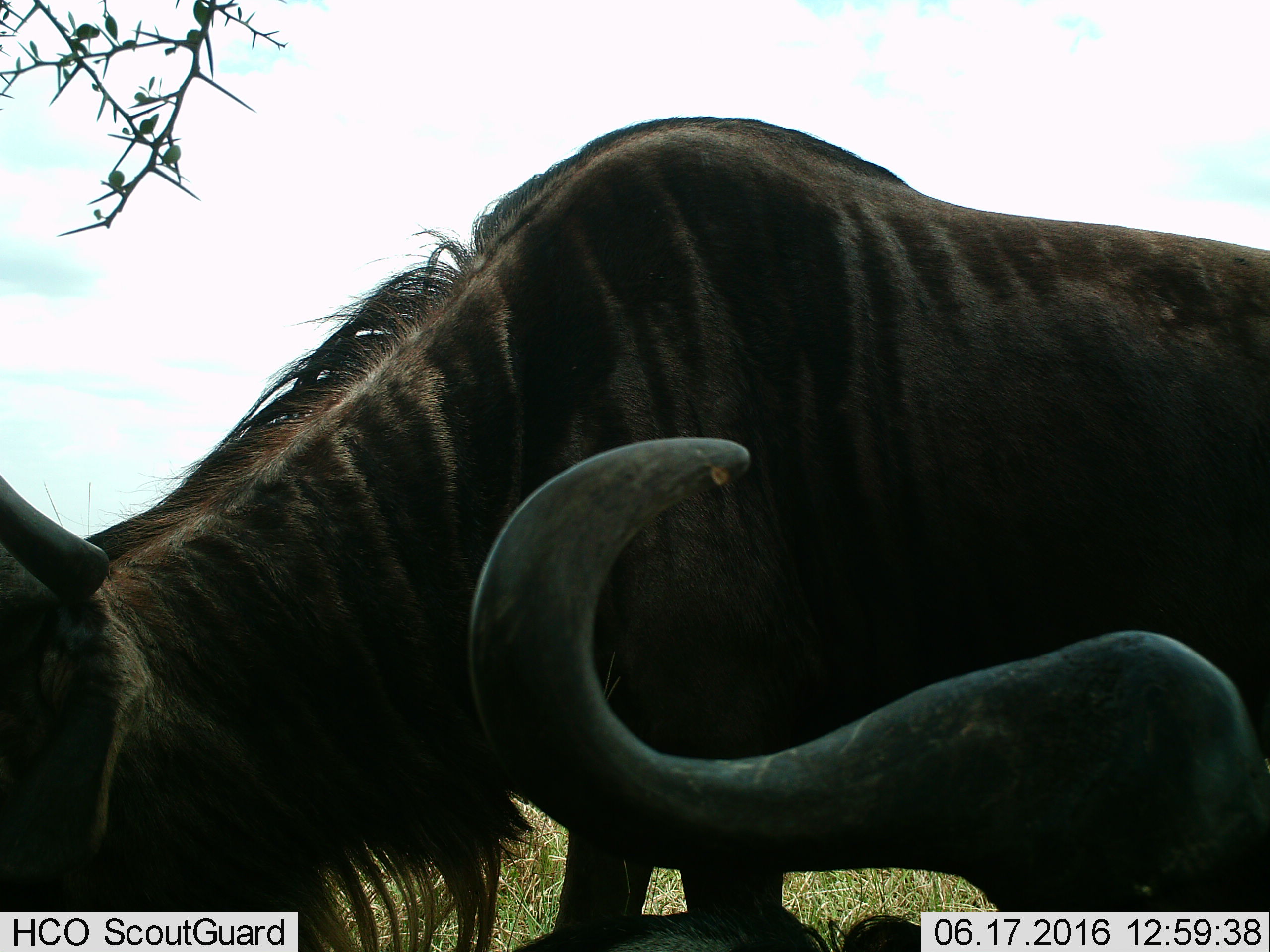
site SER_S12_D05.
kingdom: Animalia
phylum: Chordata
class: Mammalia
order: Artiodactyla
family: Bovidae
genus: Connochaetes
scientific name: Connochaetes taurinus taurinus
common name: blue wildebeest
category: wildebeestblue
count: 2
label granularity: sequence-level